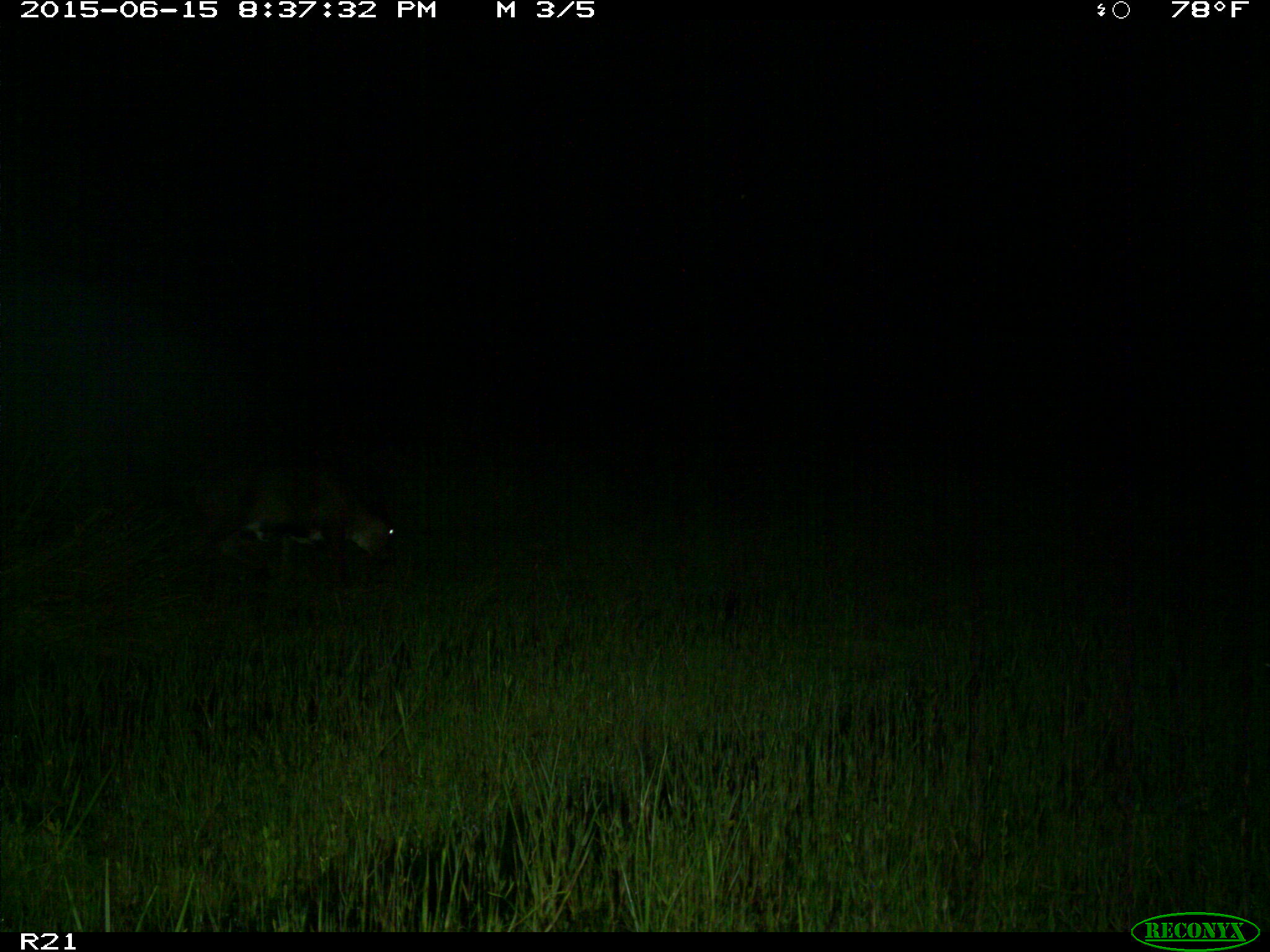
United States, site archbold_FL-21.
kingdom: Animalia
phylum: Chordata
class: Mammalia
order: Artiodactyla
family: Bovidae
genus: Bos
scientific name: Bos taurus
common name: domestic cow